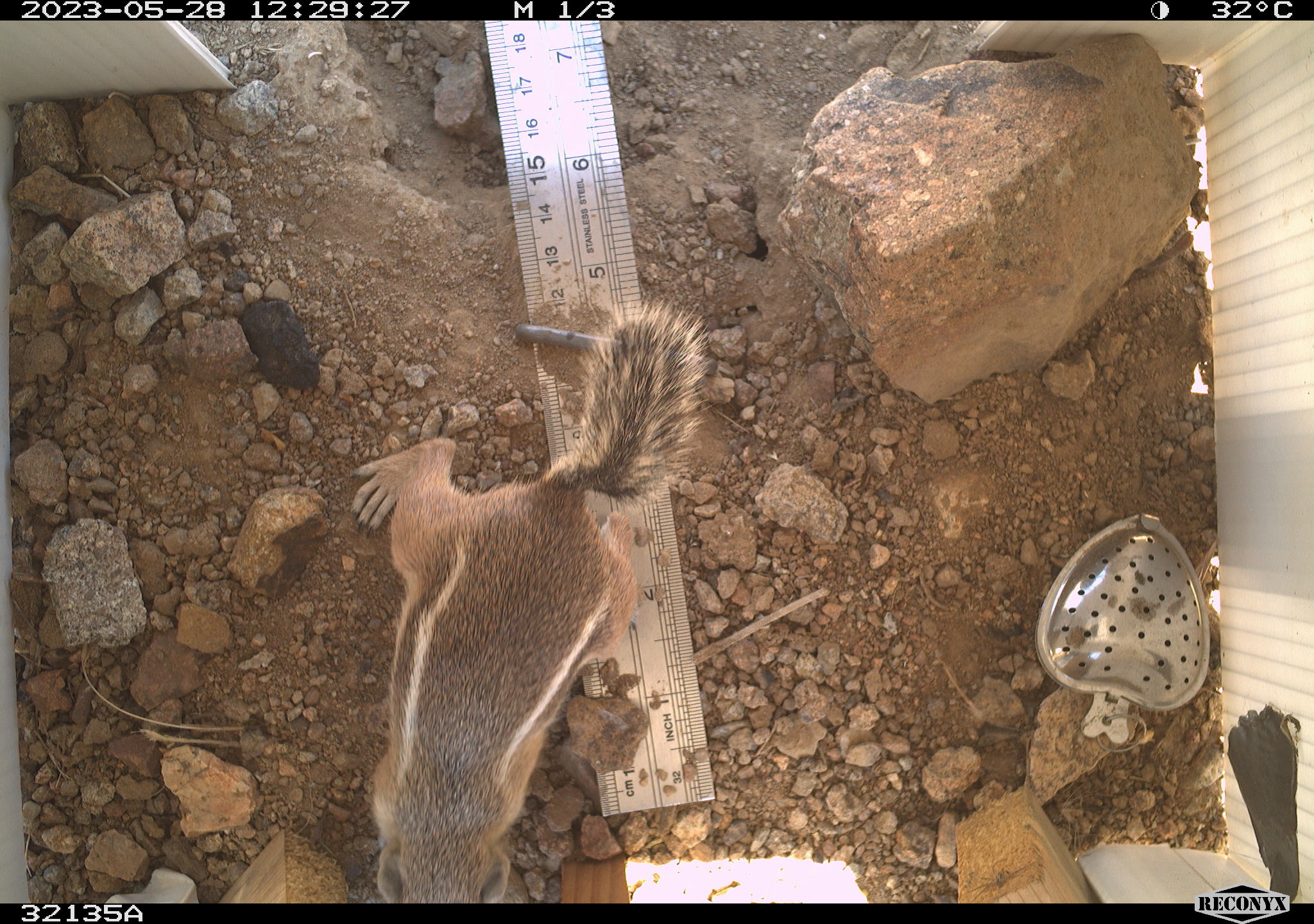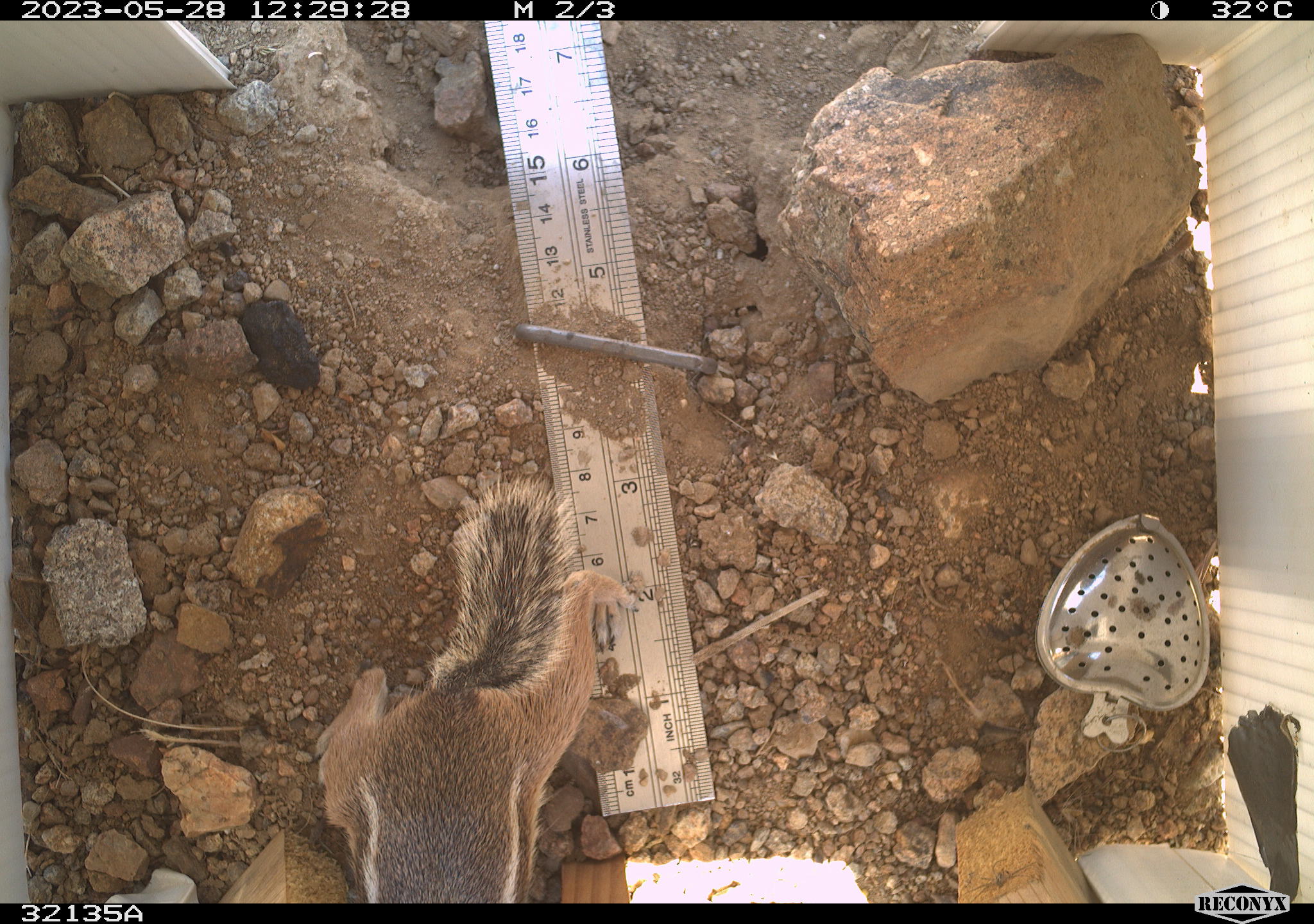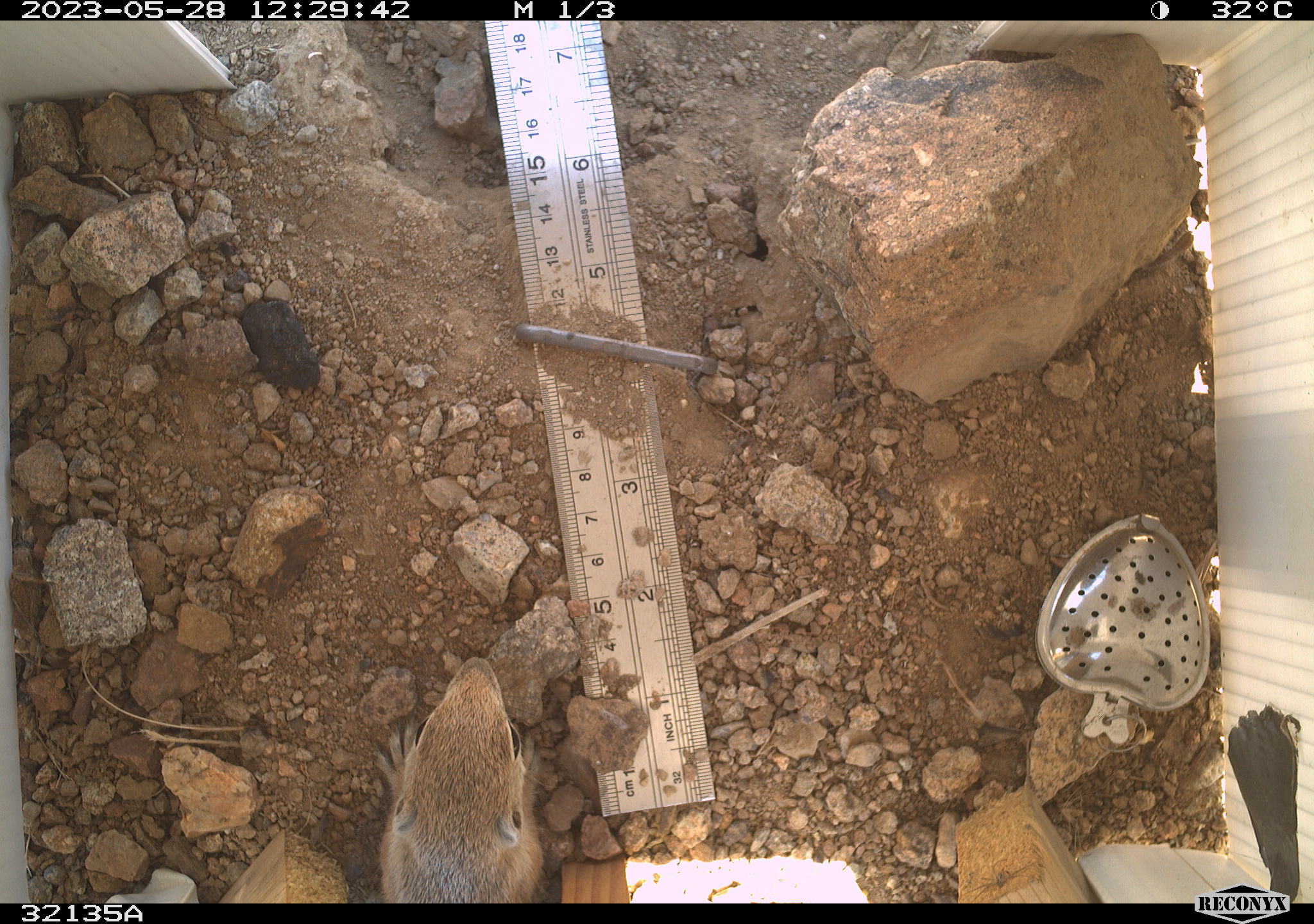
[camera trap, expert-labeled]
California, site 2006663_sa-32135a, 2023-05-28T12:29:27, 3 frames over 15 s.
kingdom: Animalia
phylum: Chordata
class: Mammalia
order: Rodentia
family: Sciuridae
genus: Ammospermophilus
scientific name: Ammospermophilus leucurus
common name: white-tailed antelope squirrel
White-tailed antelope squirrel (Ammospermophilus leucurus).